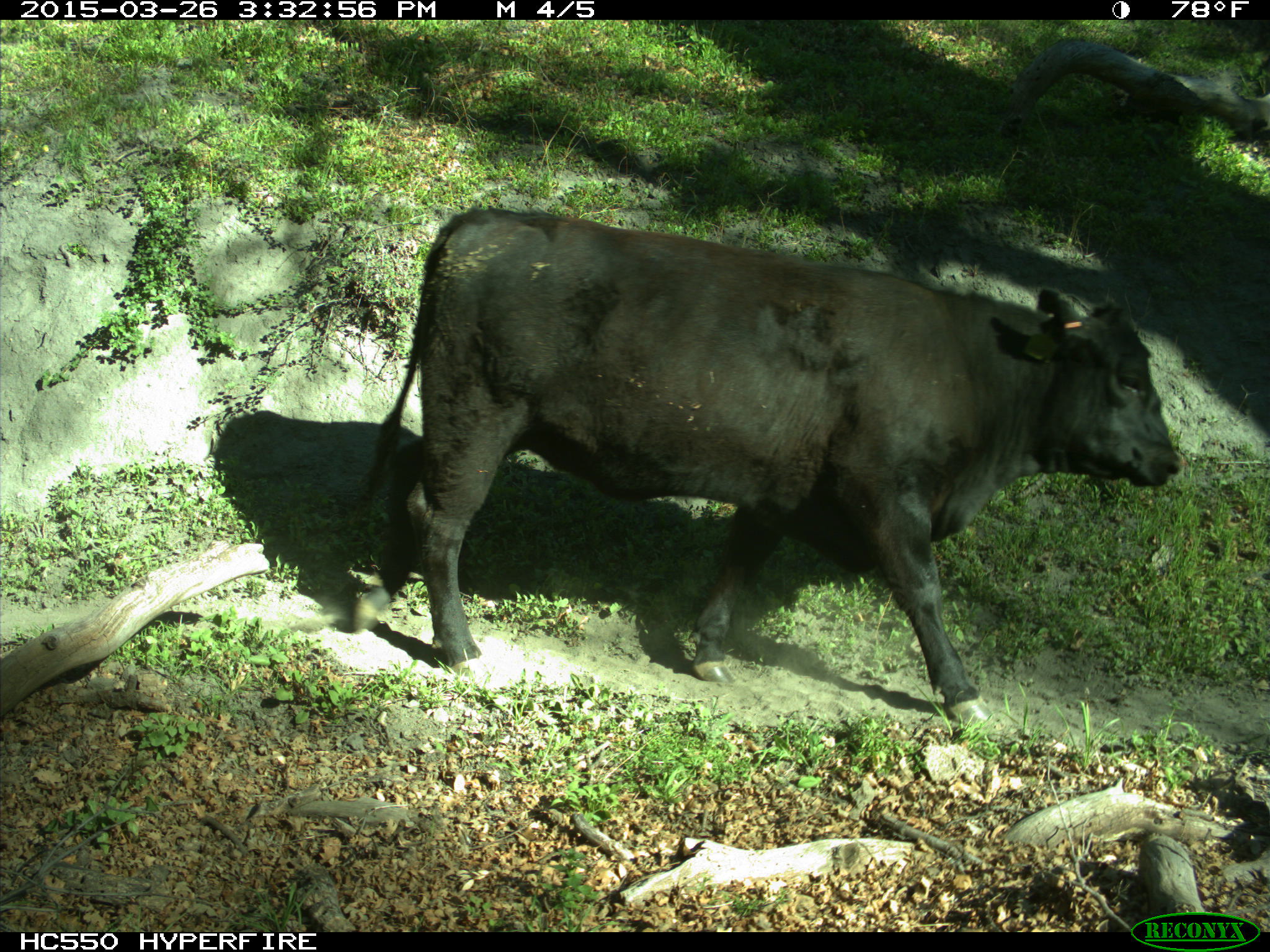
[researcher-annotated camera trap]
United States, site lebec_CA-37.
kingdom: Animalia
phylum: Chordata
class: Mammalia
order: Artiodactyla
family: Bovidae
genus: Bos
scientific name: Bos taurus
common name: domestic cow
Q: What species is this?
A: Bos taurus (domestic cow).